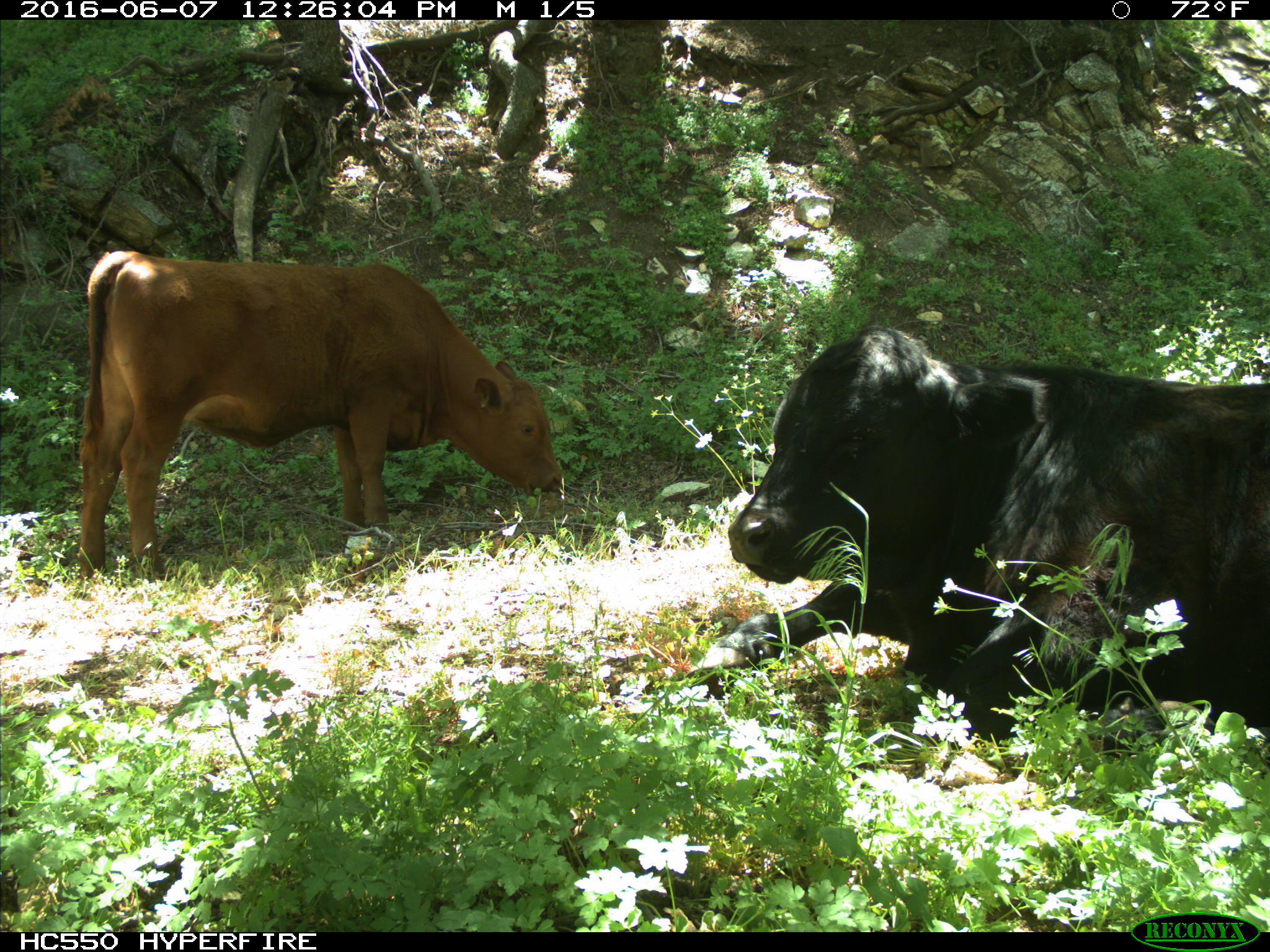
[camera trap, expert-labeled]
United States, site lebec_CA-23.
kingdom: Animalia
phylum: Chordata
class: Mammalia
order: Artiodactyla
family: Bovidae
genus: Bos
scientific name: Bos taurus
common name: domestic cow